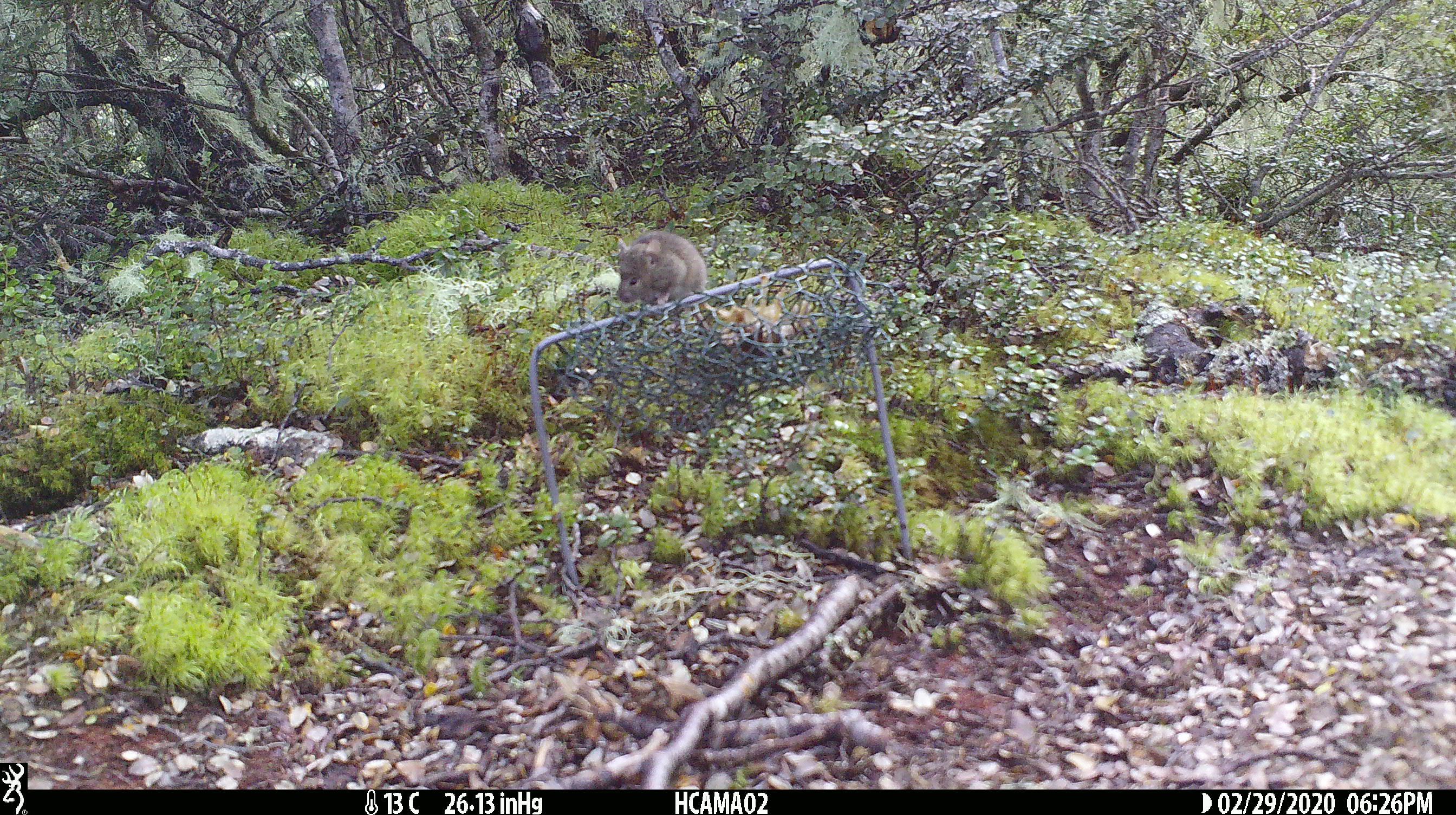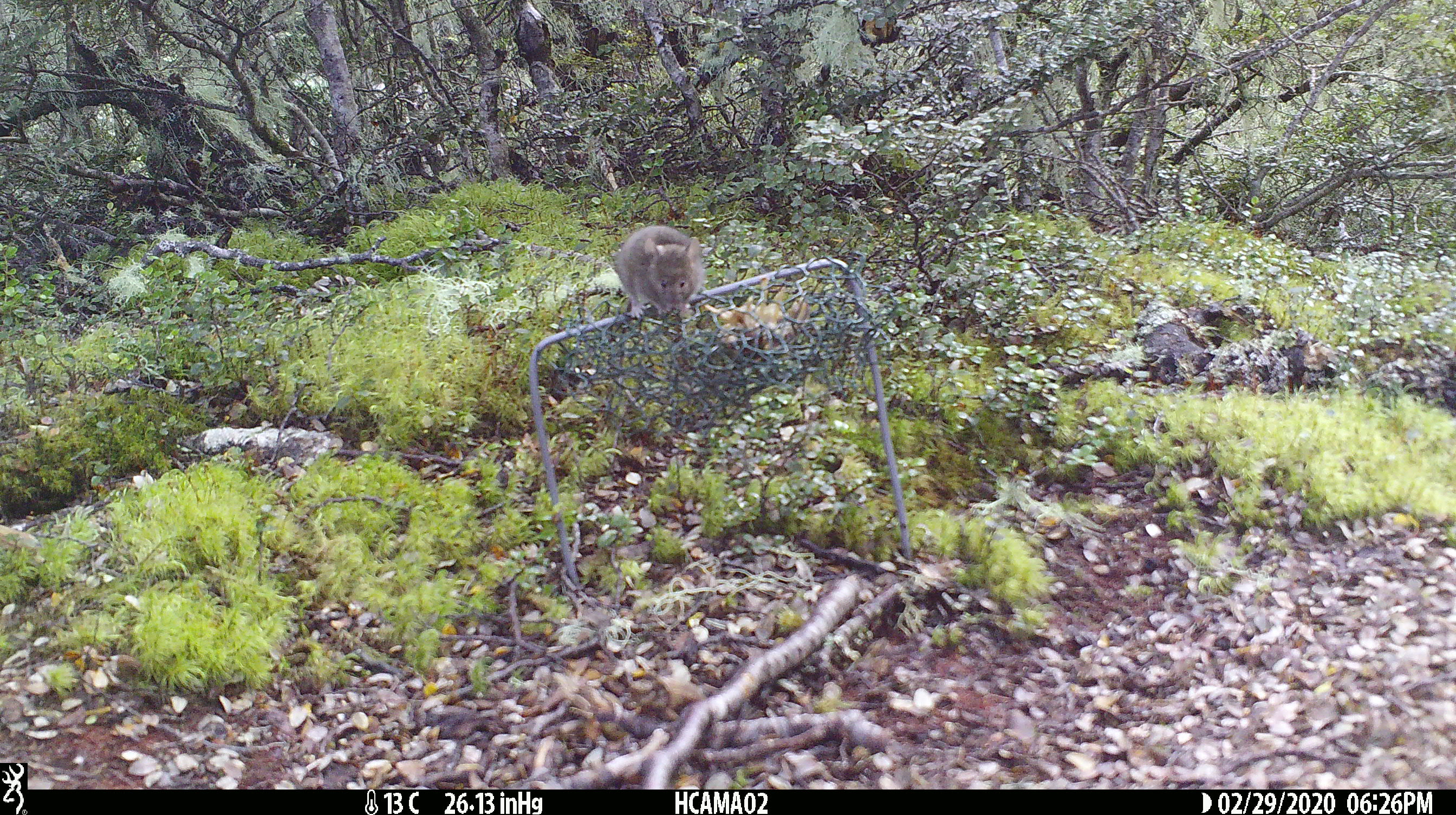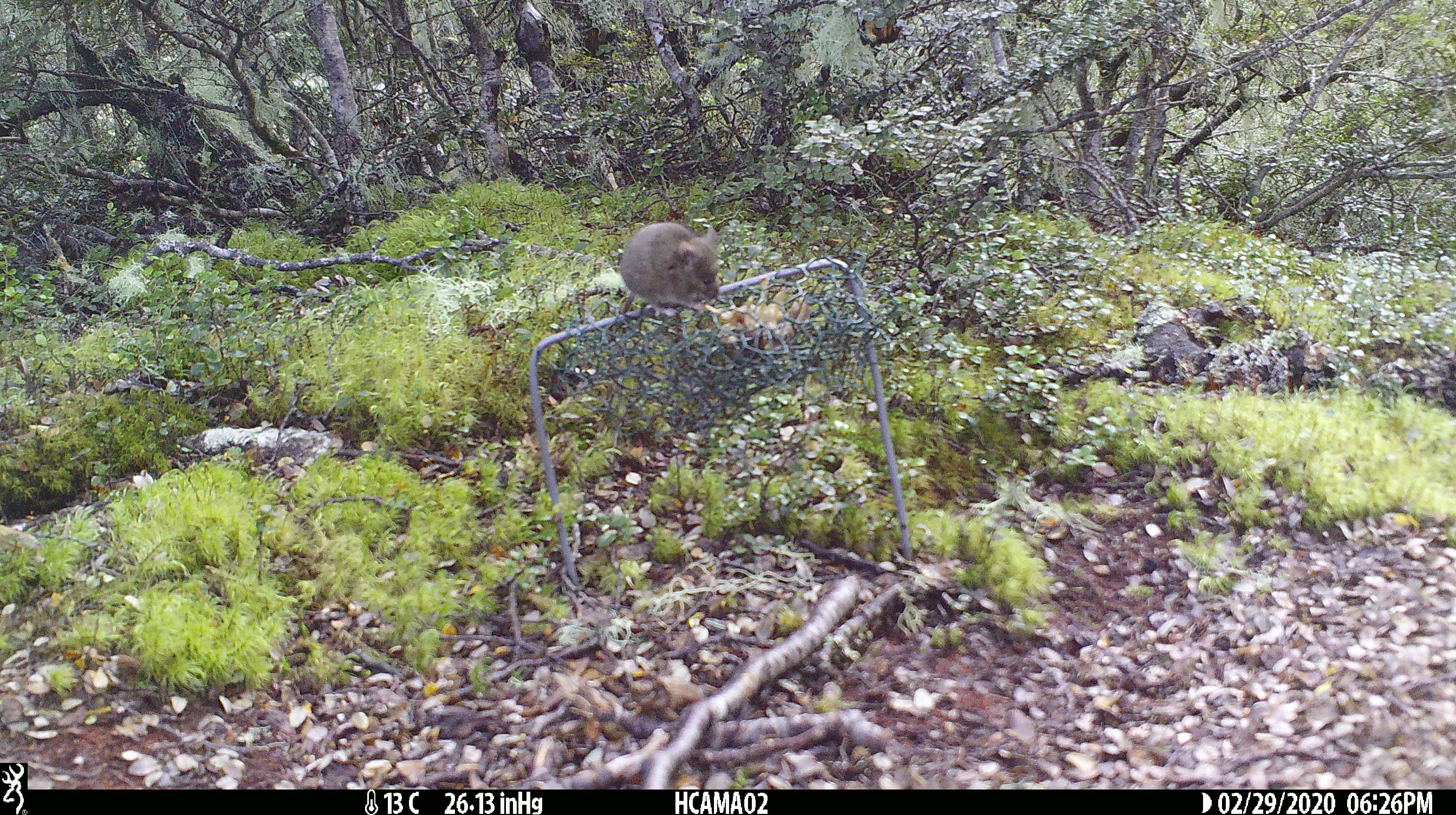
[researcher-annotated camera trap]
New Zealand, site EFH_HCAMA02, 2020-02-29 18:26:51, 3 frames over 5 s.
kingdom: Animalia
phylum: Chordata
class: Mammalia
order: Rodentia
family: Muridae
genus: Mus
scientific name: Mus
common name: mouse